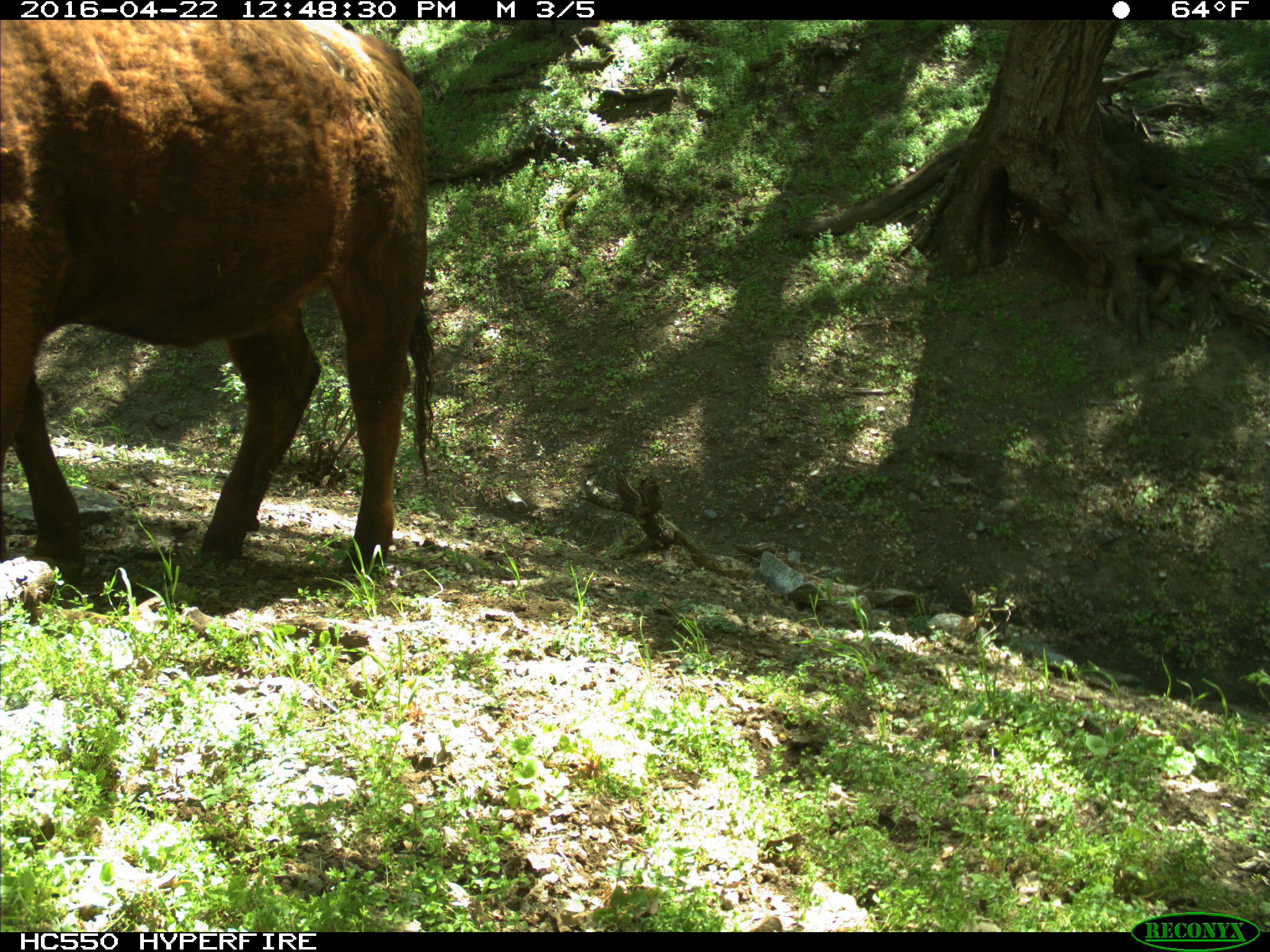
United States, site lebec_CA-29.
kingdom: Animalia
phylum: Chordata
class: Mammalia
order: Artiodactyla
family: Bovidae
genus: Bos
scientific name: Bos taurus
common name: domestic cow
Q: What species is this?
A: Bos taurus (domestic cow).